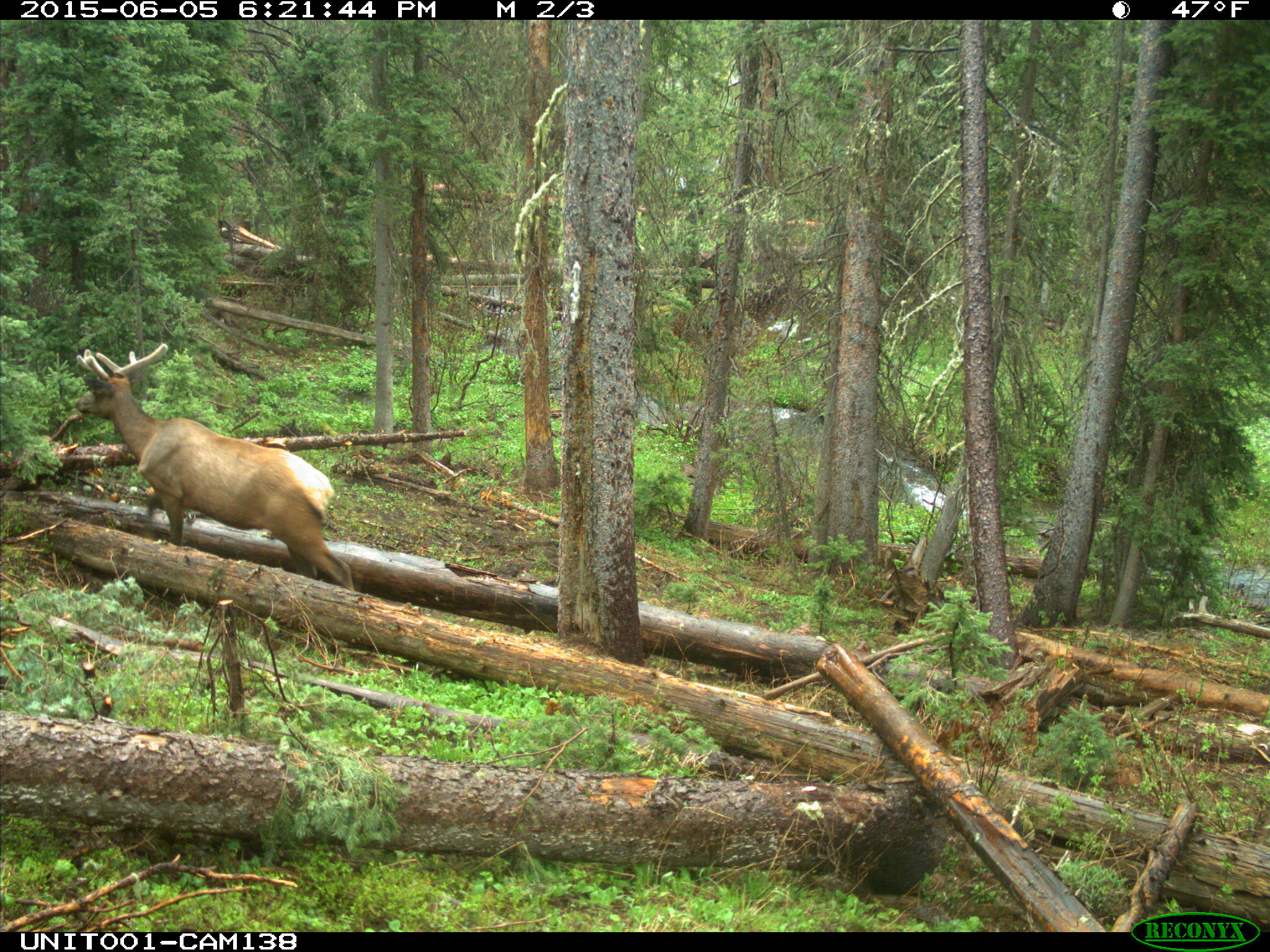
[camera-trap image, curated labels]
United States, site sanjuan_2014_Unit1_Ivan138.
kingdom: Animalia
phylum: Chordata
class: Mammalia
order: Artiodactyla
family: Cervidae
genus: Cervus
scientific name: Cervus elaphus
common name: red deer